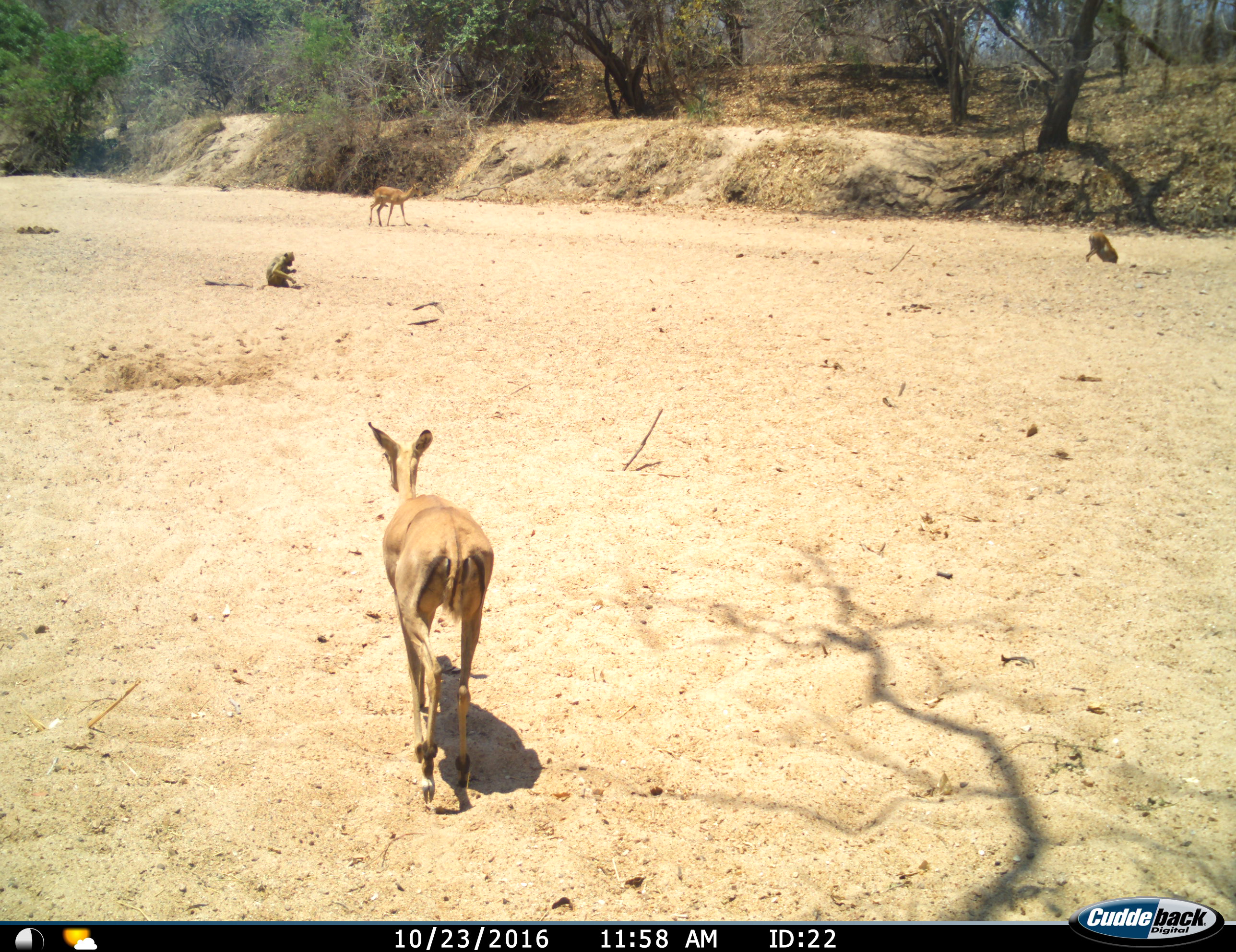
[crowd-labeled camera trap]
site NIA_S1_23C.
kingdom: Animalia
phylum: Chordata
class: Mammalia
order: Primates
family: Cercopithecidae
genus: Papio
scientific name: Papio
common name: baboon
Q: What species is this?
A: Baboon (Papio).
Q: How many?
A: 2.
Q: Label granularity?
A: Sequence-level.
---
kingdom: Animalia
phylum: Chordata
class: Mammalia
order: Artiodactyla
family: Bovidae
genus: Aepyceros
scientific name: Aepyceros melampus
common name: impala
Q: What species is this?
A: Impala (Aepyceros melampus).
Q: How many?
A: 2.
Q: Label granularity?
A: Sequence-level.